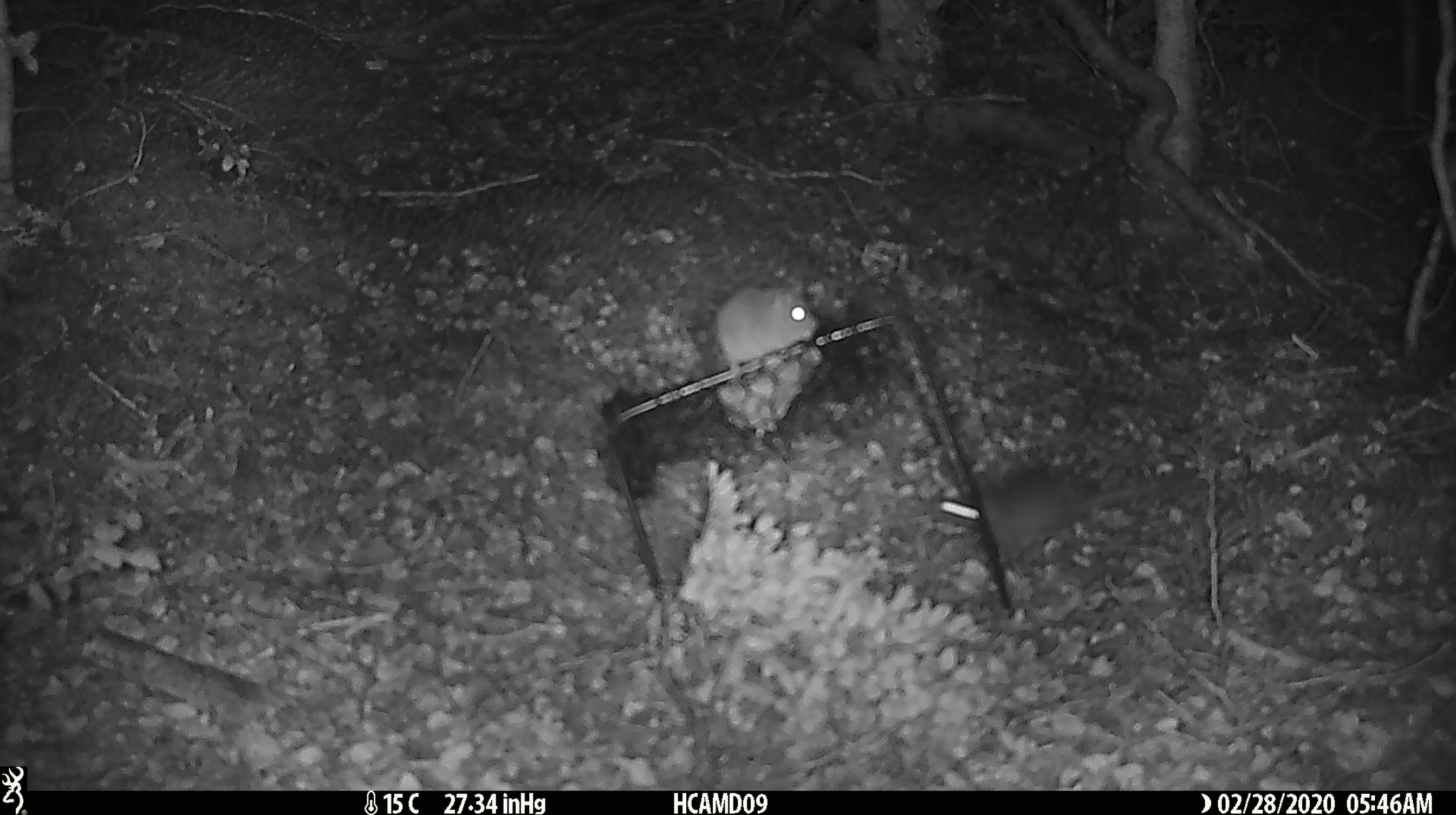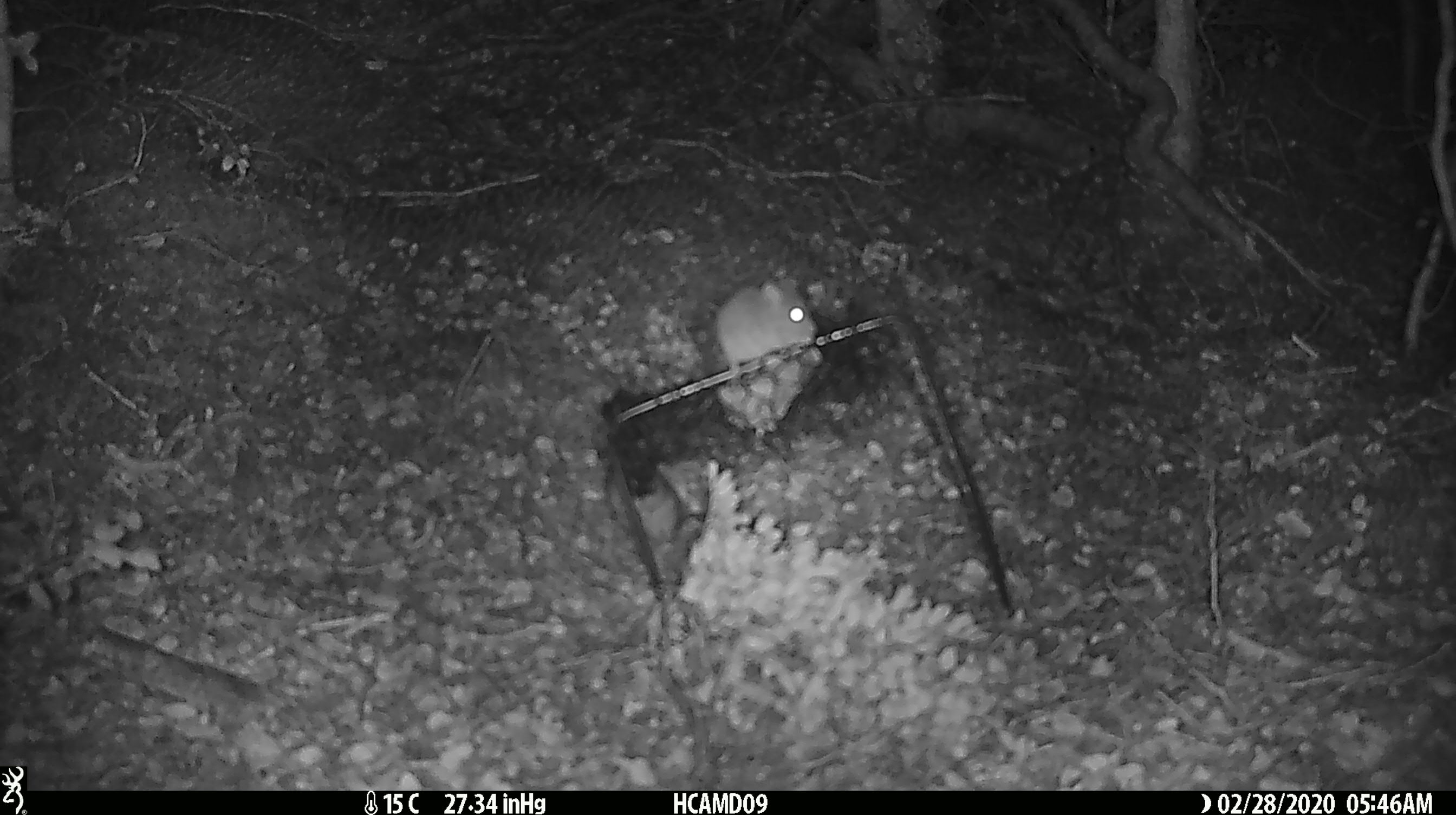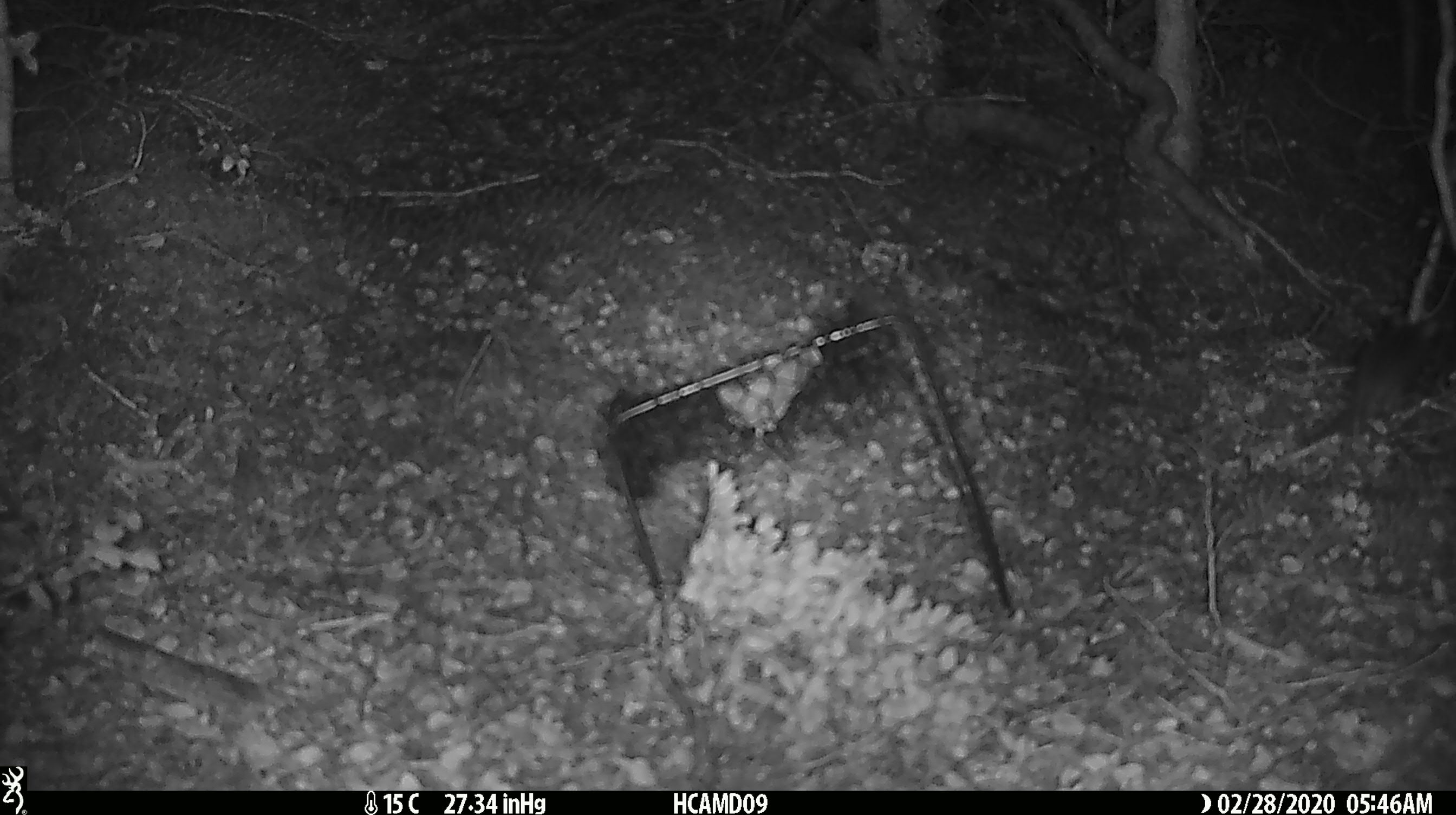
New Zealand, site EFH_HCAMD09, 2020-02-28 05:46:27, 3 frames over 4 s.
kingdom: Animalia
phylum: Chordata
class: Mammalia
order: Rodentia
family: Muridae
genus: Mus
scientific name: Mus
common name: mouse